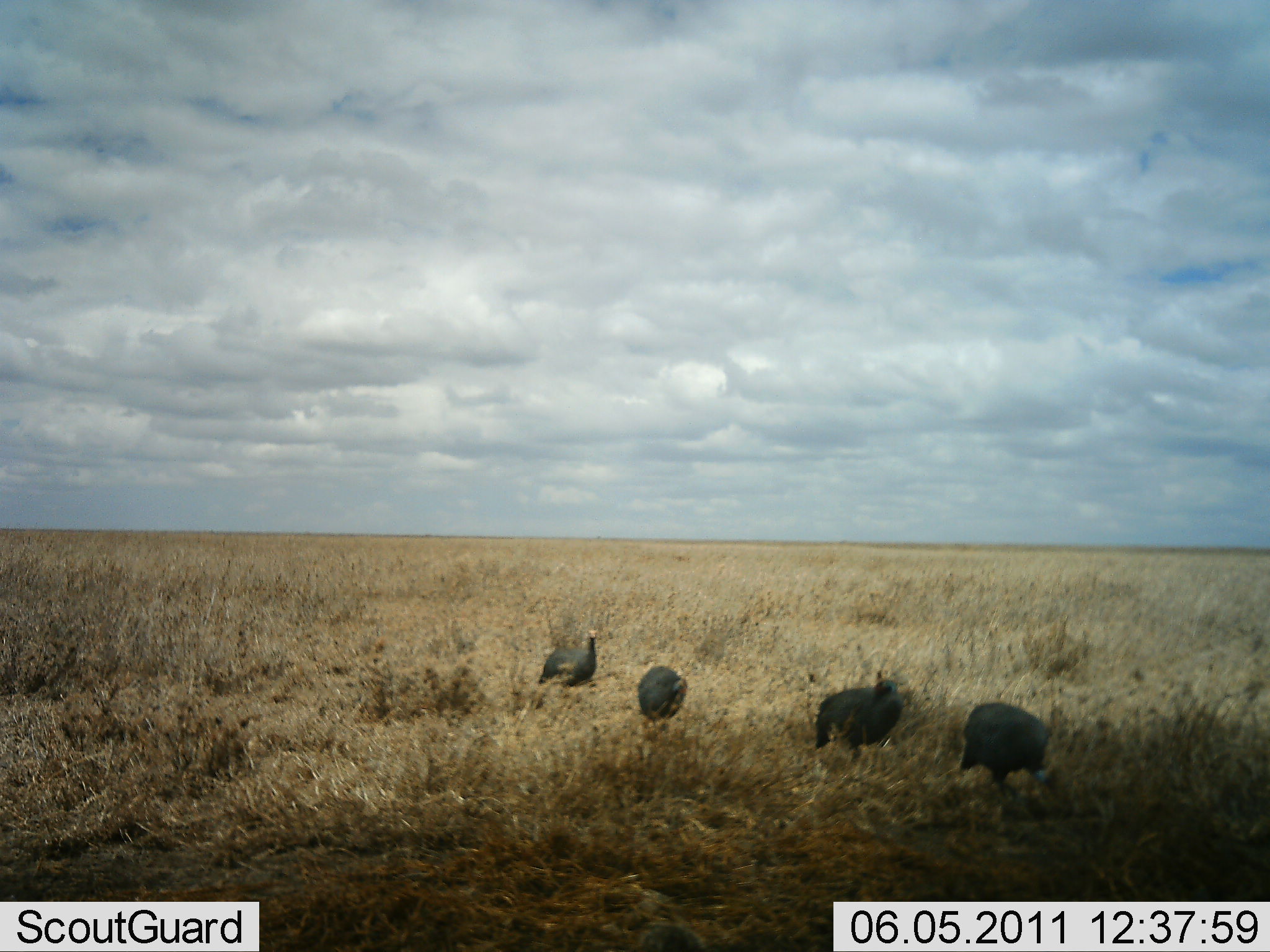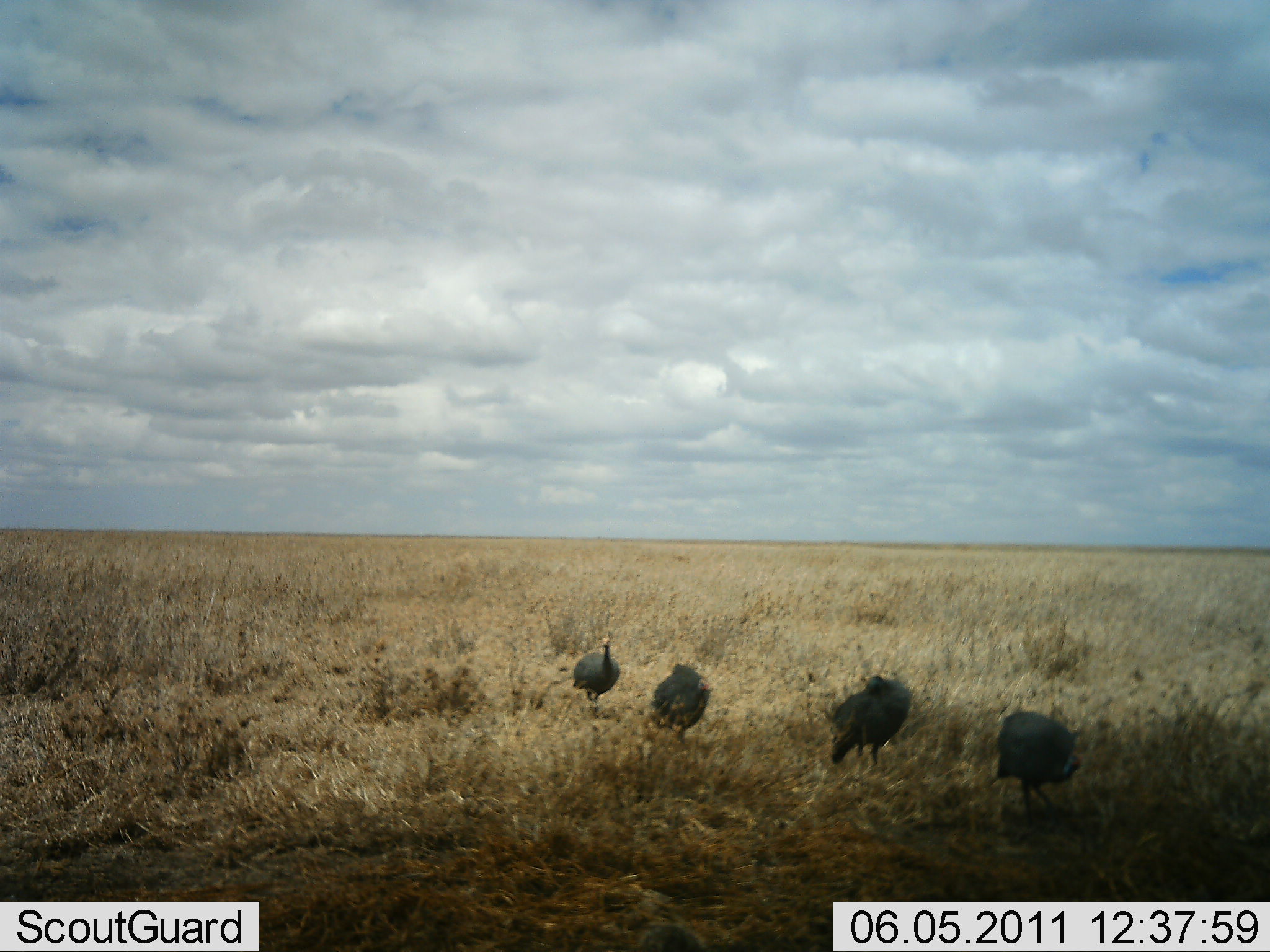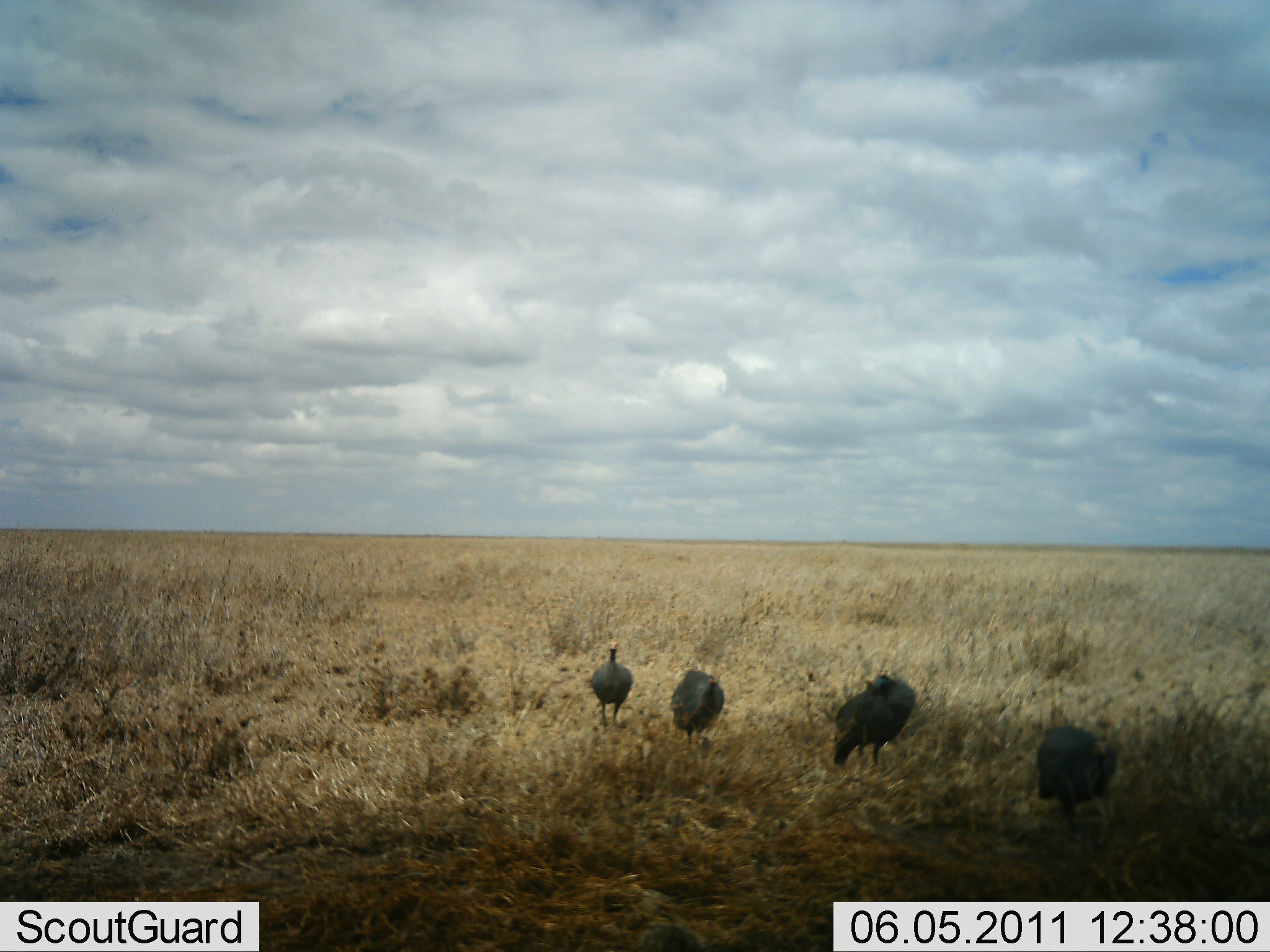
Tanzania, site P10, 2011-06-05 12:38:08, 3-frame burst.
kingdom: Animalia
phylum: Chordata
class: Aves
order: Galliformes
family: Numididae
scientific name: Numididae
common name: guinea fowl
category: guineafowl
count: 4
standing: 17%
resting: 0%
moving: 92%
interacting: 0%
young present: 0%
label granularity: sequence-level